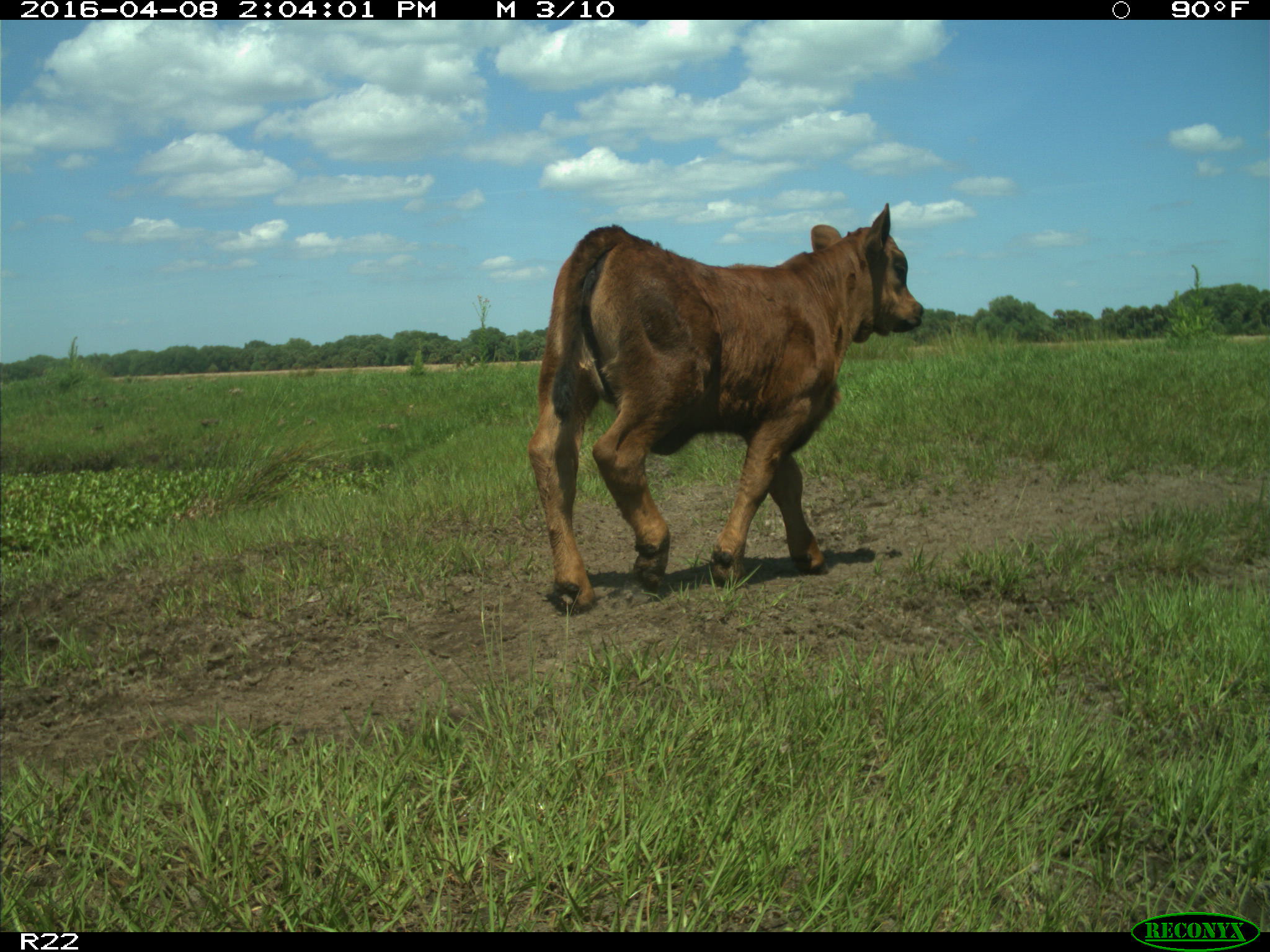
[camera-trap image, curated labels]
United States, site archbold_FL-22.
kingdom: Animalia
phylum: Chordata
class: Mammalia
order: Artiodactyla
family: Bovidae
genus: Bos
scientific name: Bos taurus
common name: domestic cow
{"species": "Bos taurus (domestic cow)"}